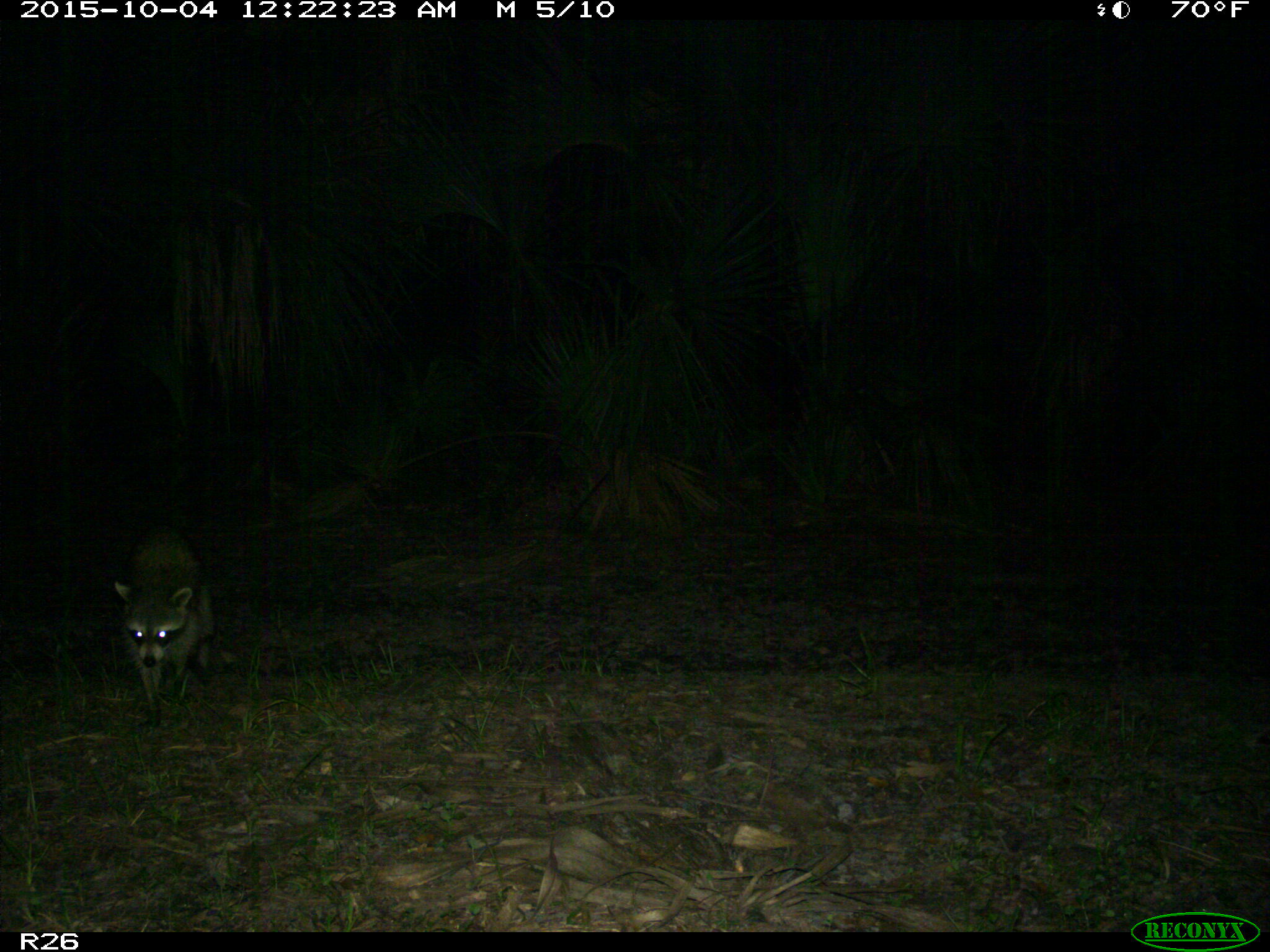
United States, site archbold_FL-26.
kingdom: Animalia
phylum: Chordata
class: Mammalia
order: Carnivora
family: Procyonidae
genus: Procyon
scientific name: Procyon lotor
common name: common raccoon